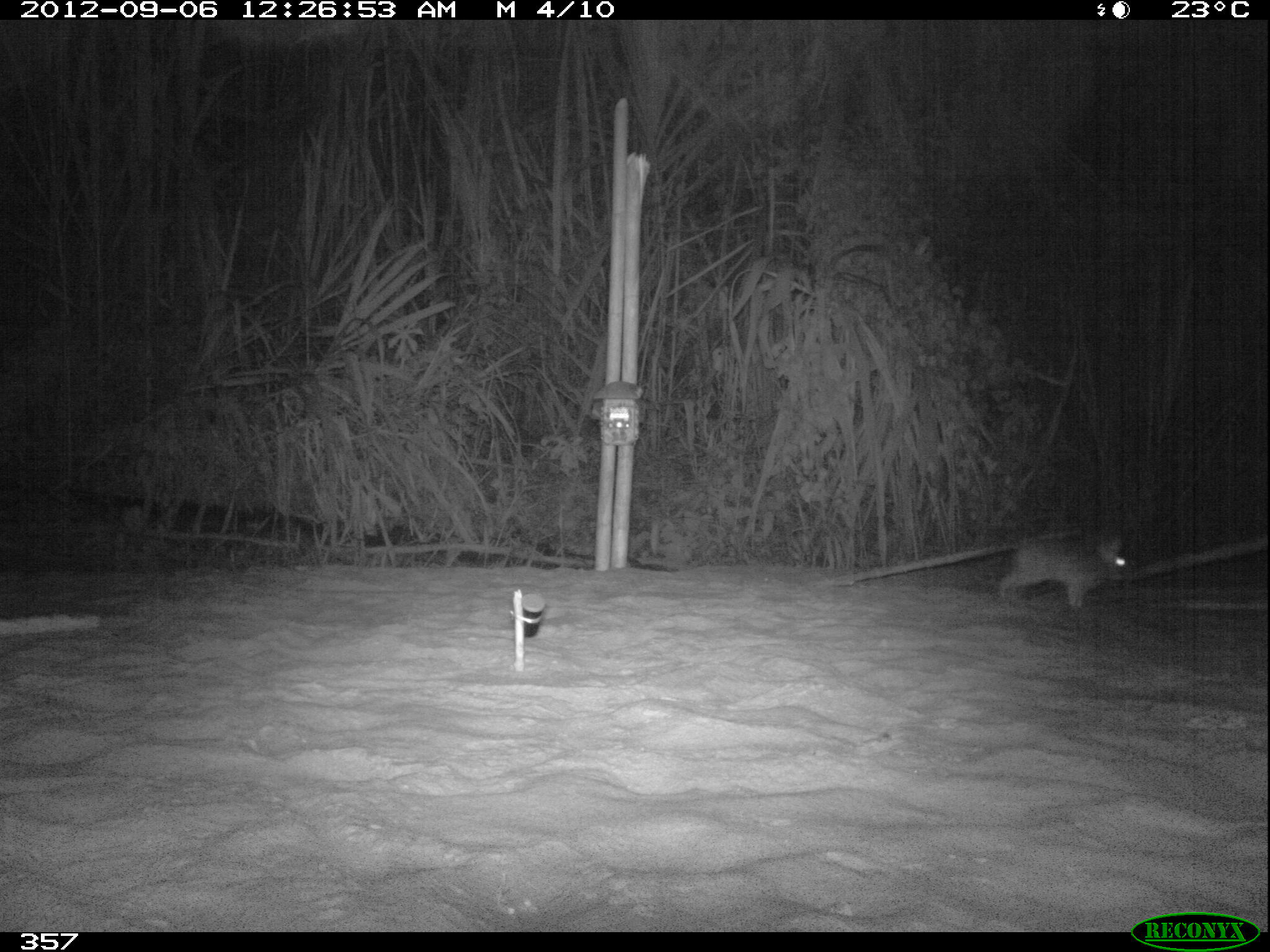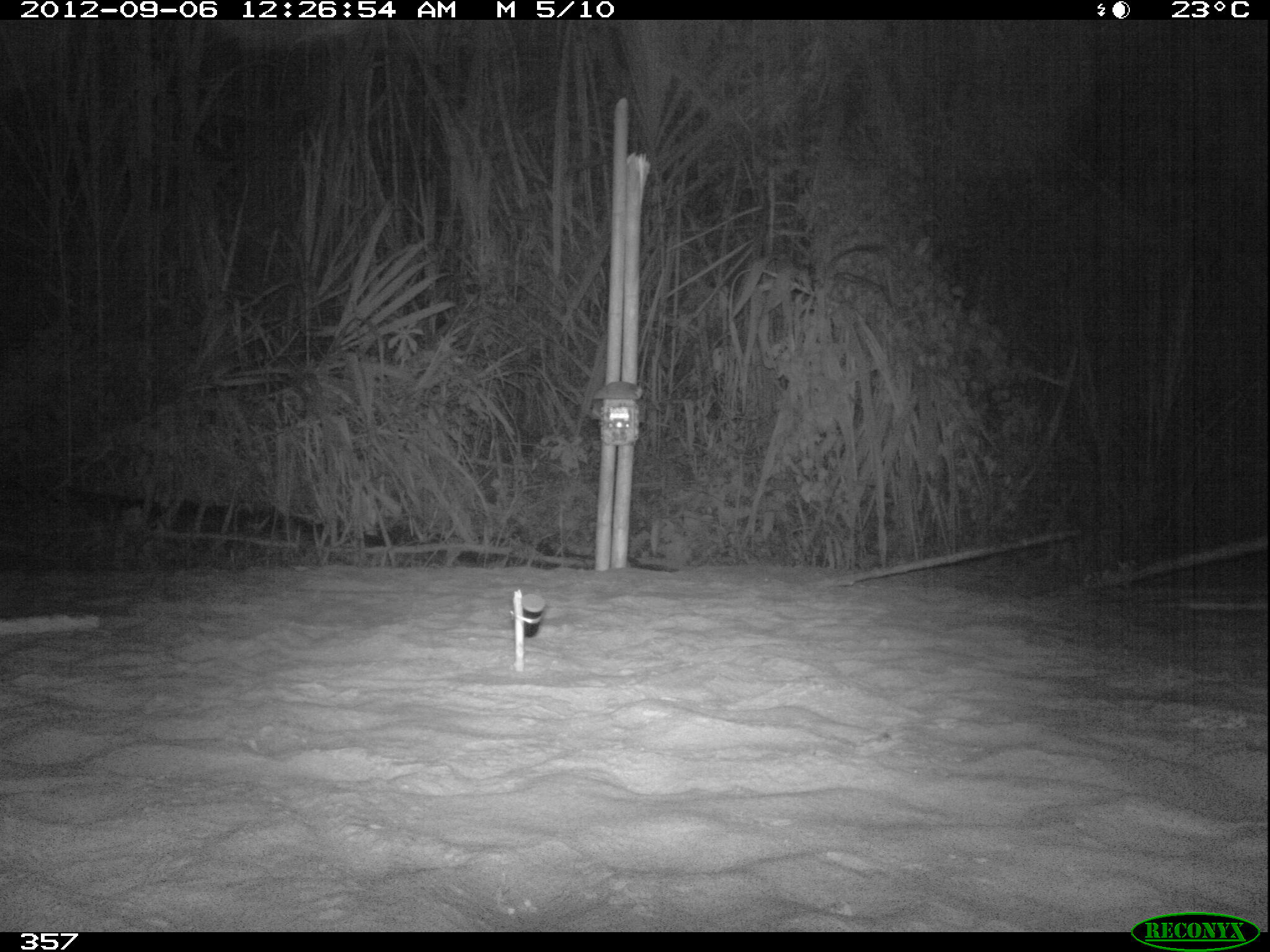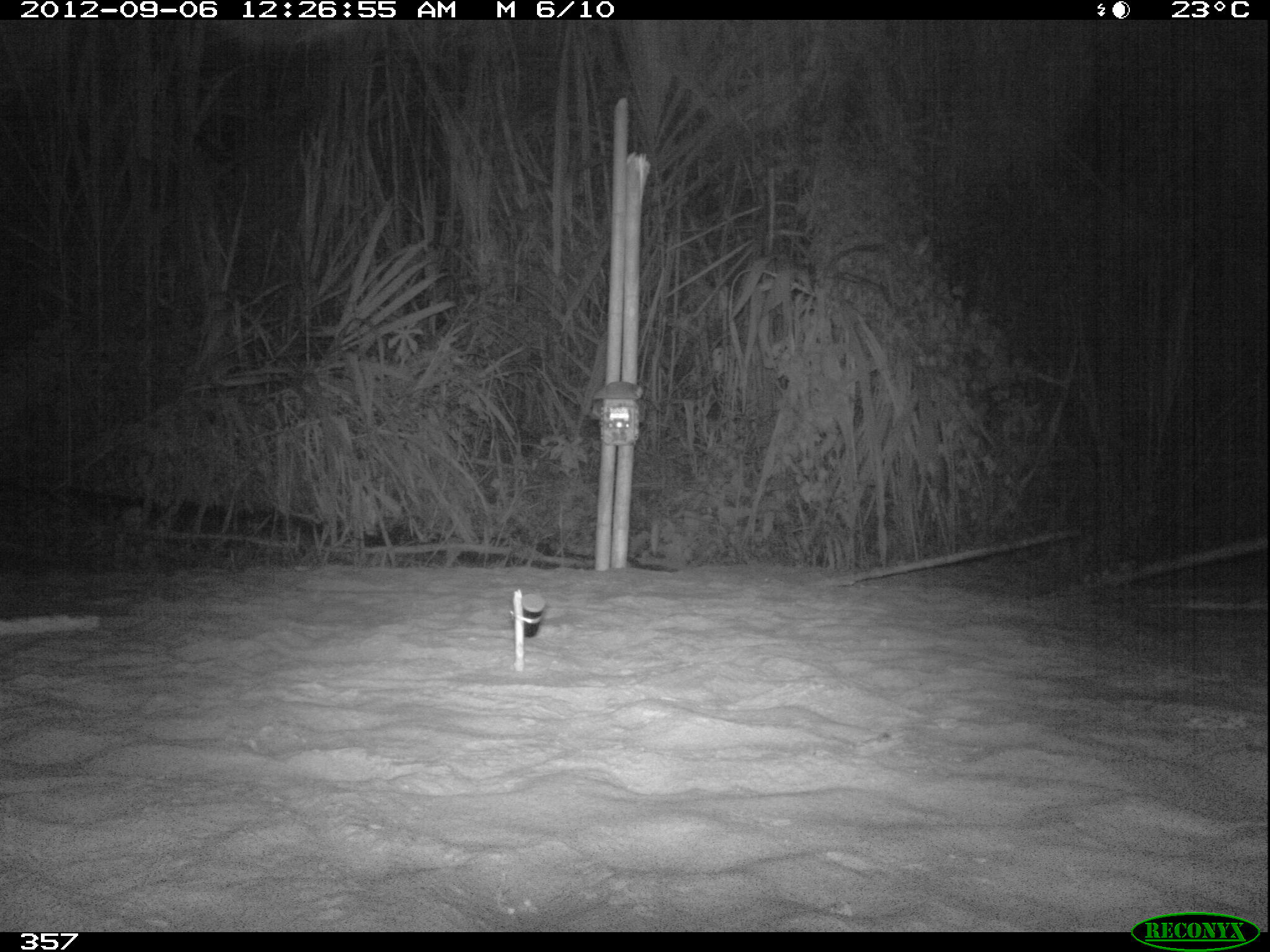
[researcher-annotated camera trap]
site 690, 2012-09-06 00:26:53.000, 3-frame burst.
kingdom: Animalia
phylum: Chordata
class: Mammalia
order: Lagomorpha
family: Leporidae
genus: Sylvilagus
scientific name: Sylvilagus brasiliensis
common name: tapeti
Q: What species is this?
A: Sylvilagus brasiliensis (tapeti).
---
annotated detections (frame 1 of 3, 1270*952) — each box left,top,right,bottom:
sylvilagus brasiliensis: 999,532,1126,610